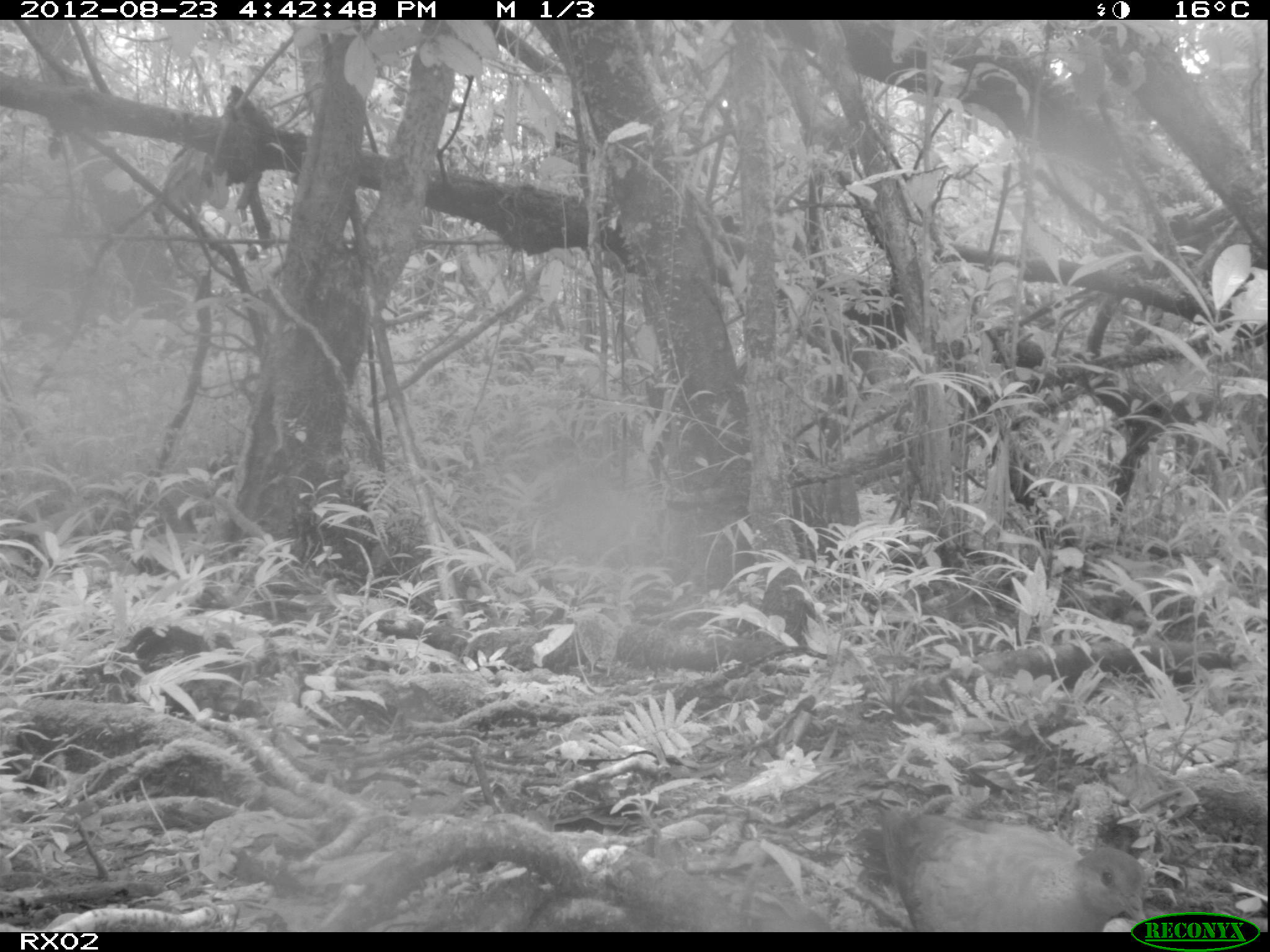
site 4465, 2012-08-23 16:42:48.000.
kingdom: Animalia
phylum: Chordata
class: Aves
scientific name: Aves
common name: bird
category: unknown bird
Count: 1.